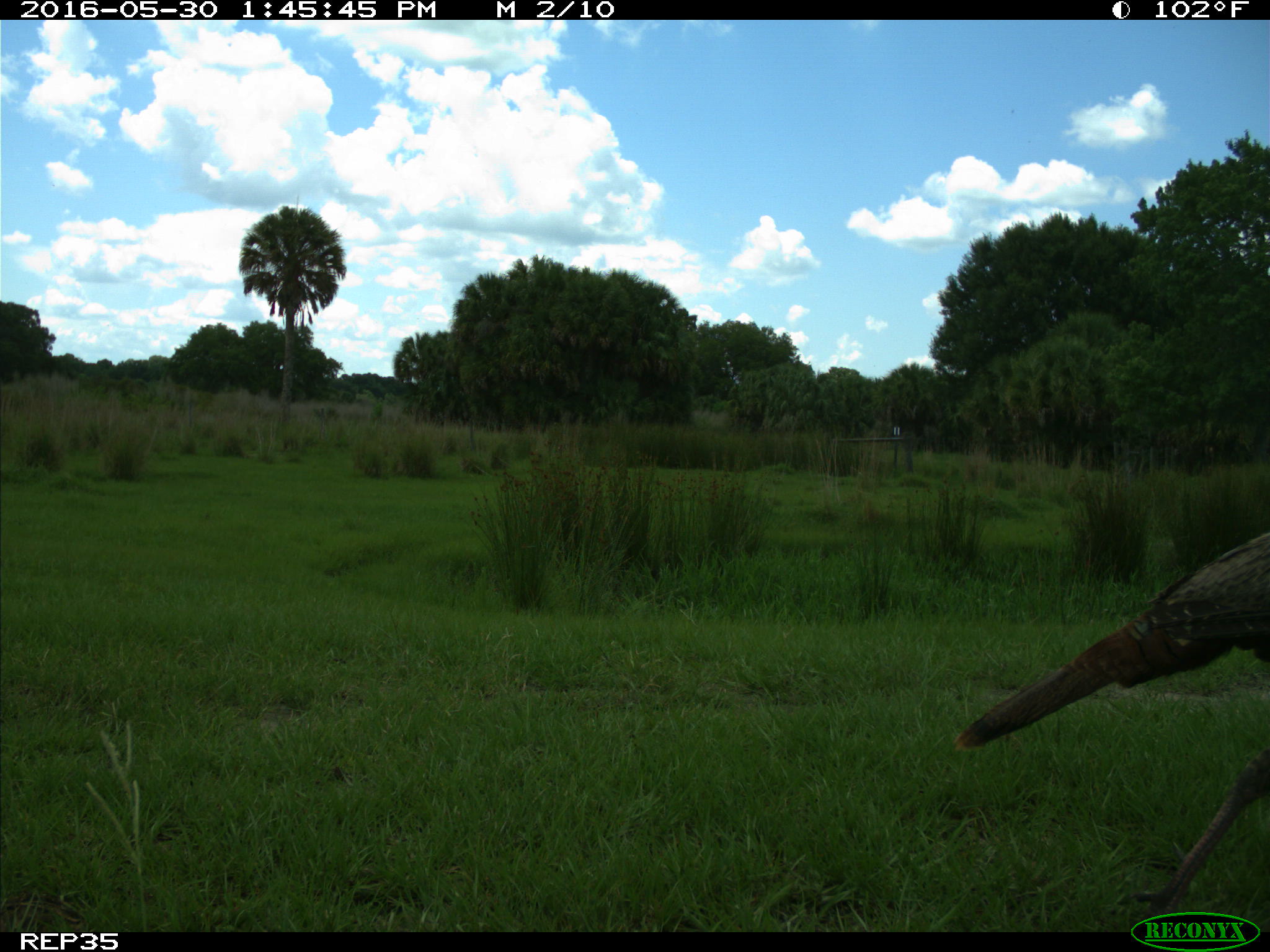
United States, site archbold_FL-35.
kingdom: Animalia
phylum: Chordata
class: Aves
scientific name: Aves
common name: birds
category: unidentified bird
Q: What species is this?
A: Unidentified bird (birds) (Aves).